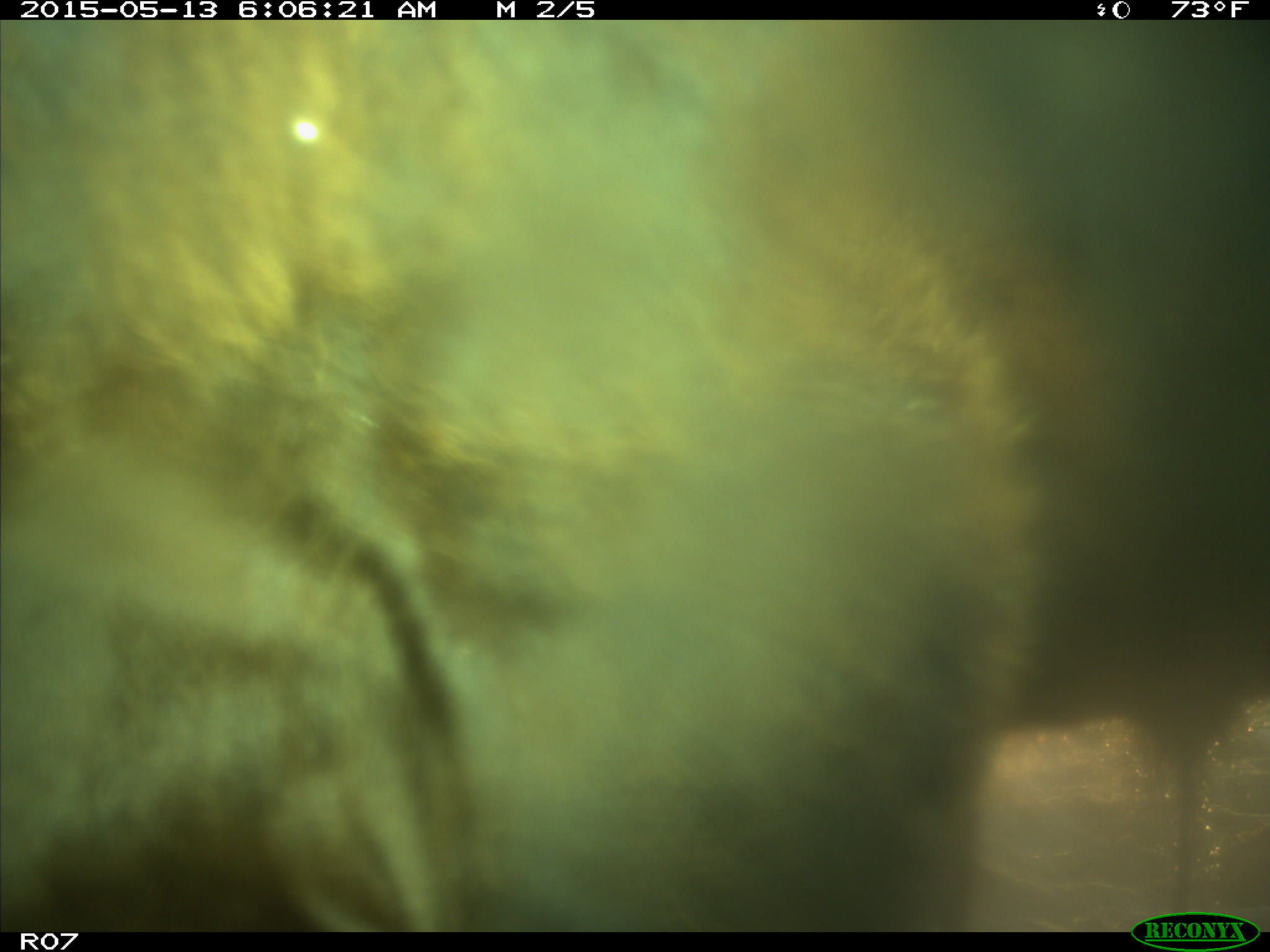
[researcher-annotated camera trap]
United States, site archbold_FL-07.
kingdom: Animalia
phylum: Chordata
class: Mammalia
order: Artiodactyla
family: Bovidae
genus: Bos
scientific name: Bos taurus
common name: domestic cow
Bos taurus (domestic cow).